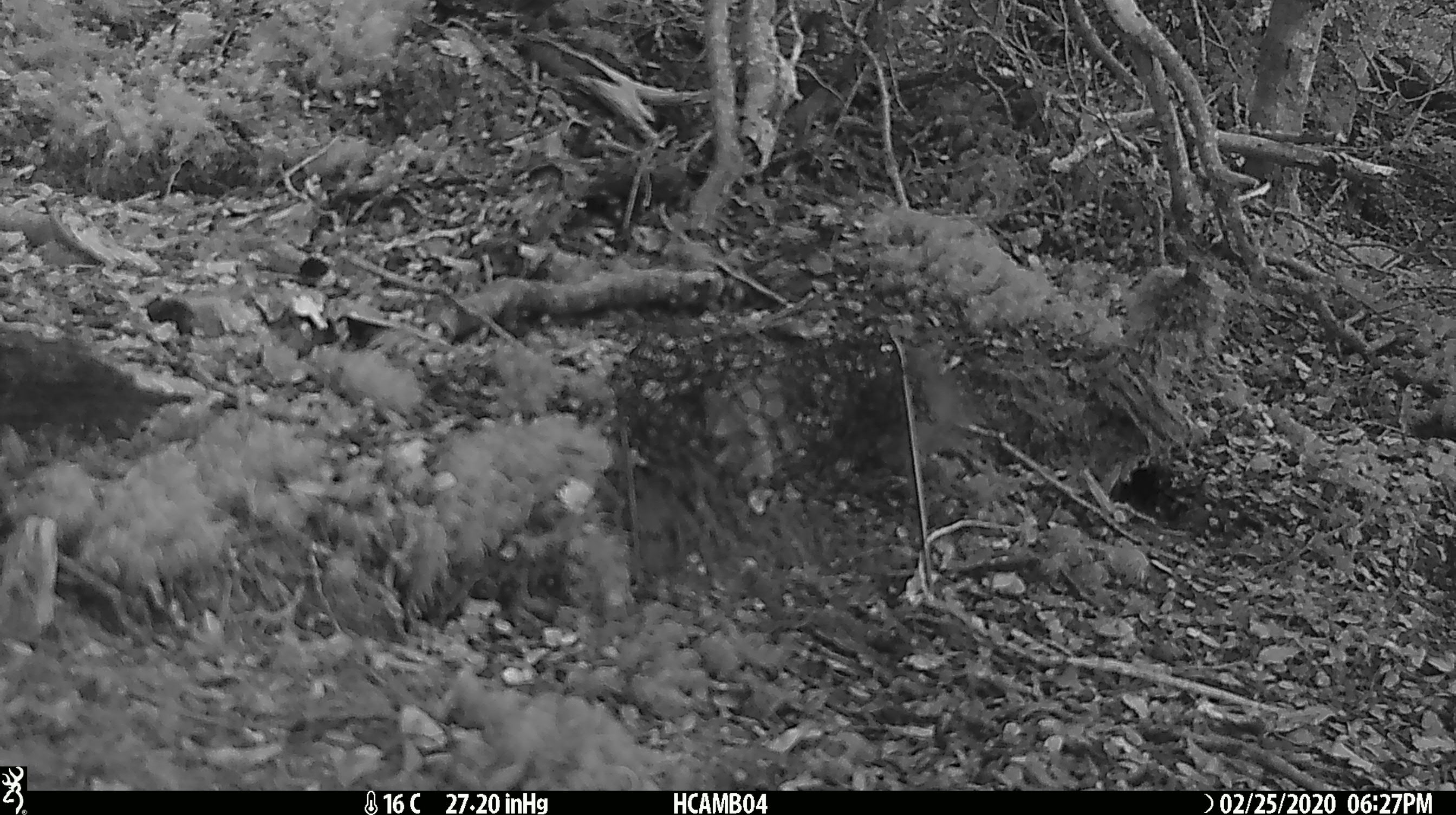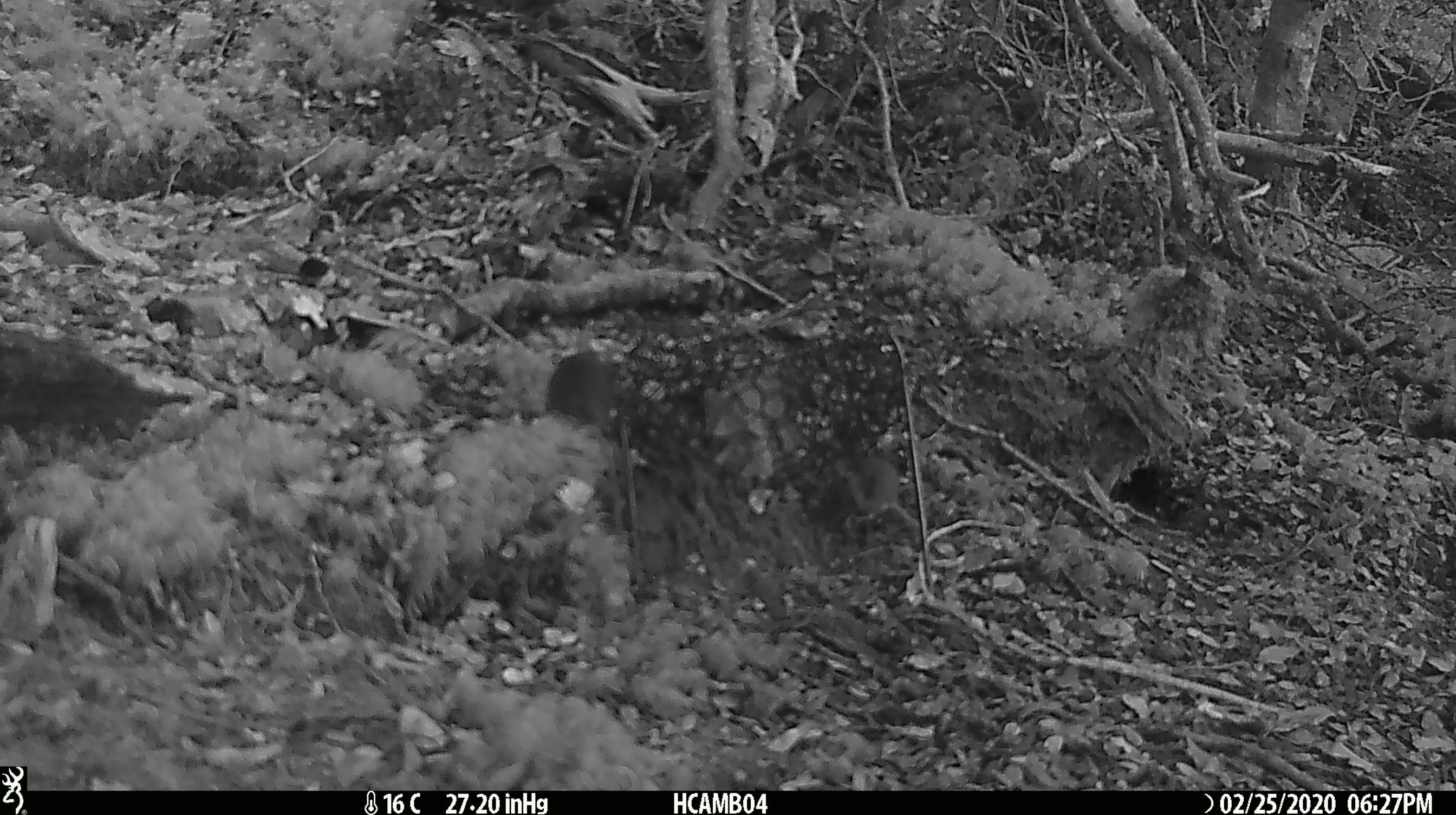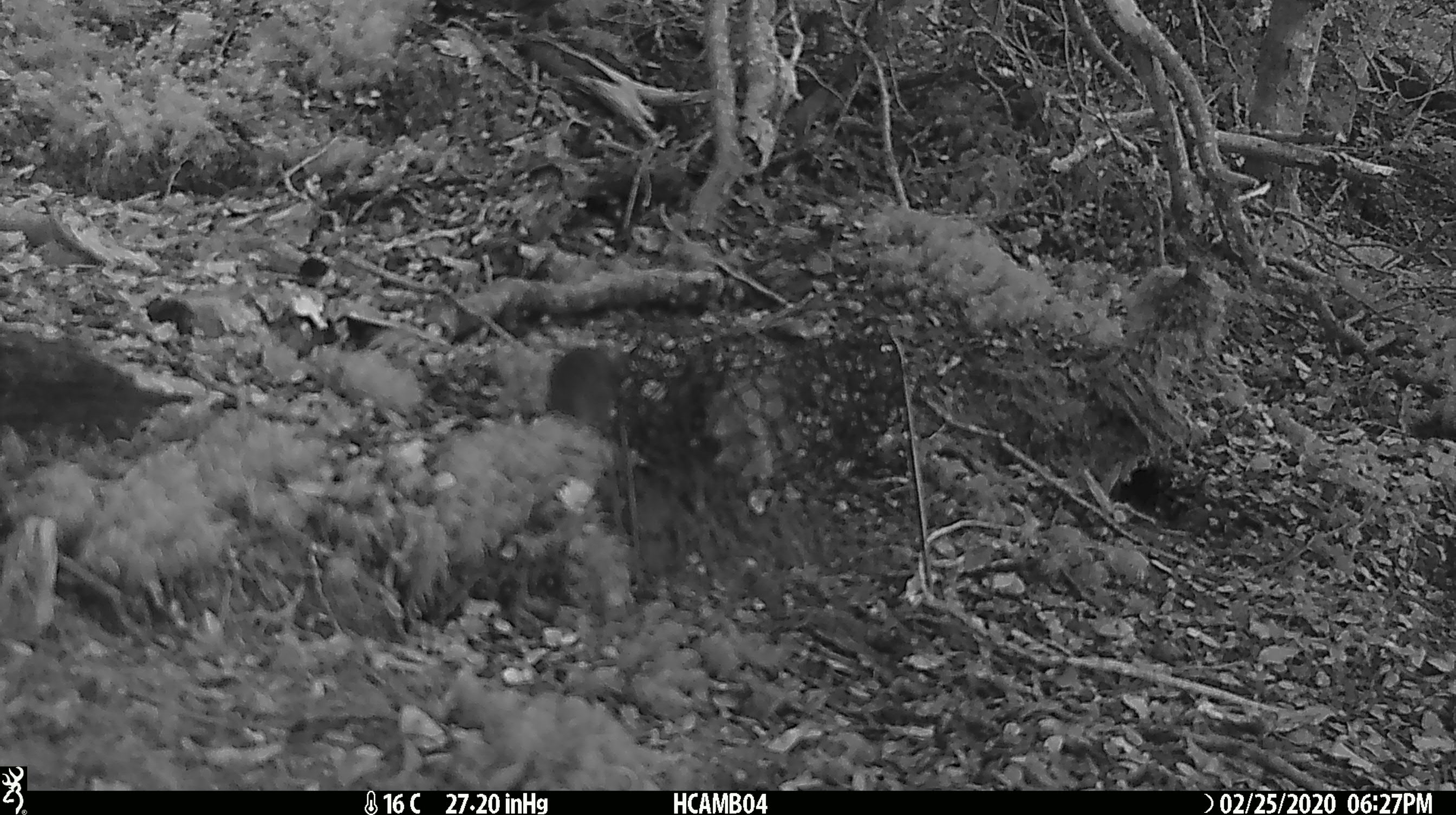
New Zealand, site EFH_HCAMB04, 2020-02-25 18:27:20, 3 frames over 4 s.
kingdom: Animalia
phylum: Chordata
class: Mammalia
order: Rodentia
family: Muridae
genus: Mus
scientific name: Mus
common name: mouse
Mouse (Mus).